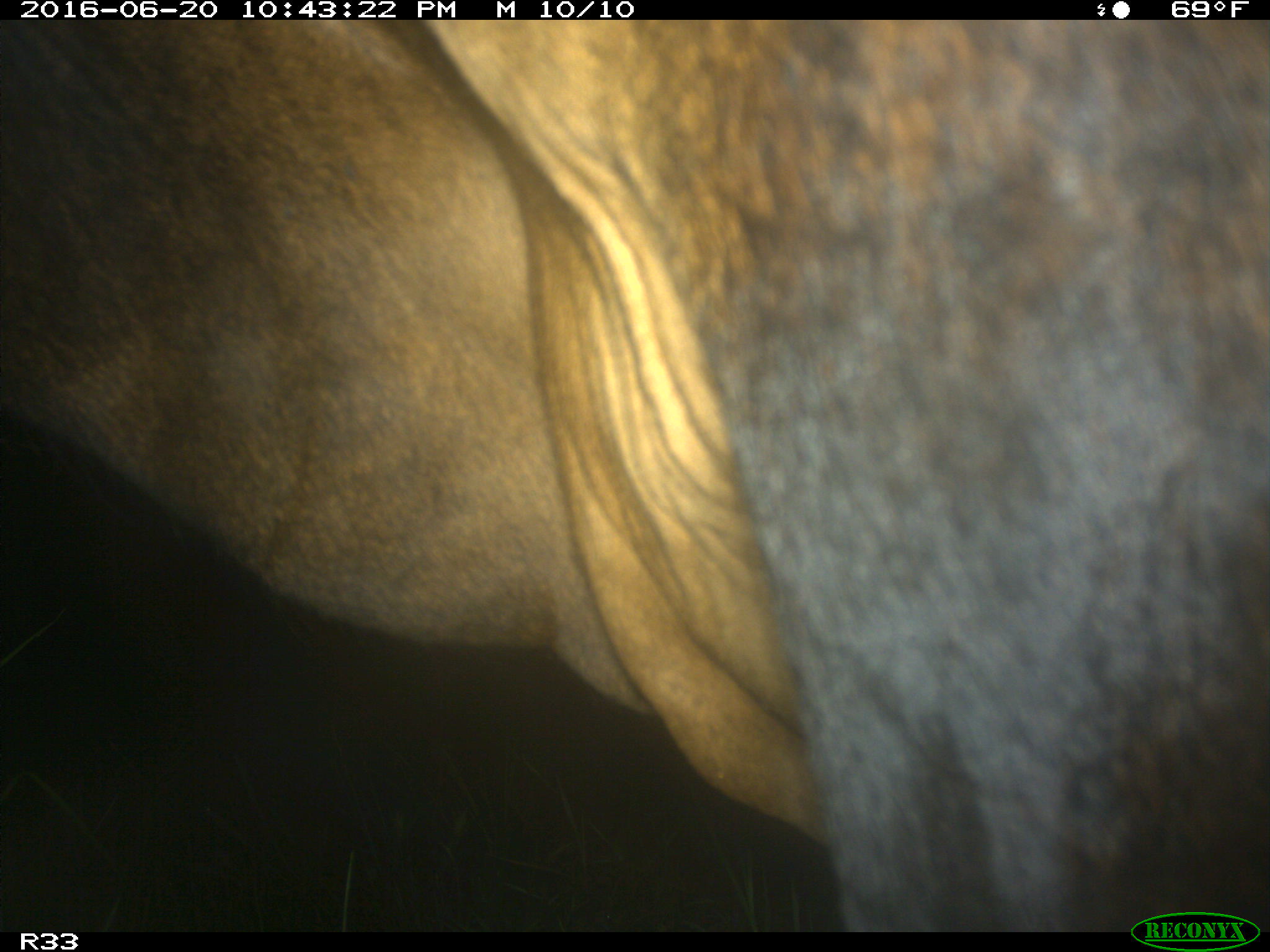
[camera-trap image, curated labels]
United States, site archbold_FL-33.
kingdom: Animalia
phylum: Chordata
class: Mammalia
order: Artiodactyla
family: Bovidae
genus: Bos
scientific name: Bos taurus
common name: domestic cow